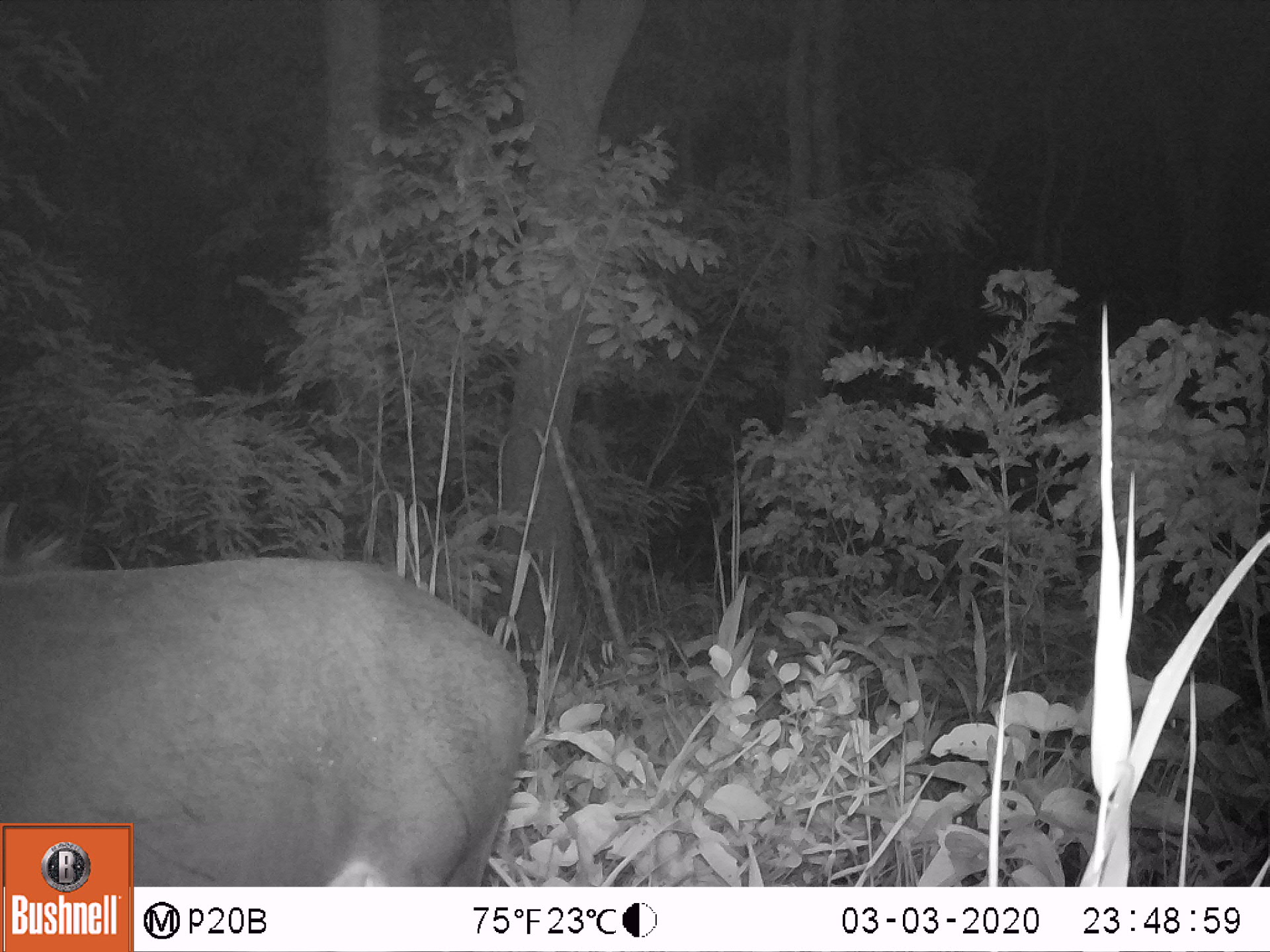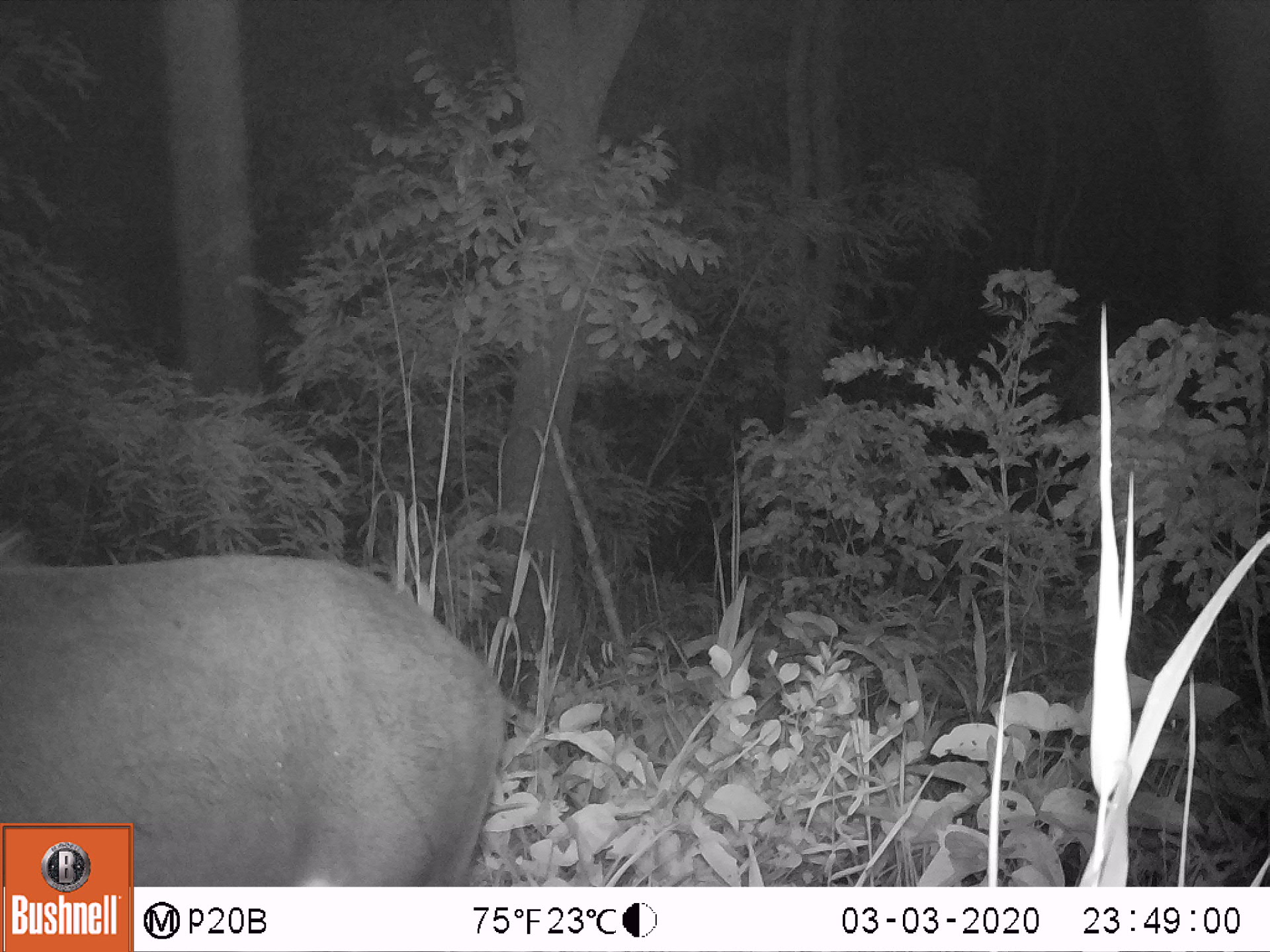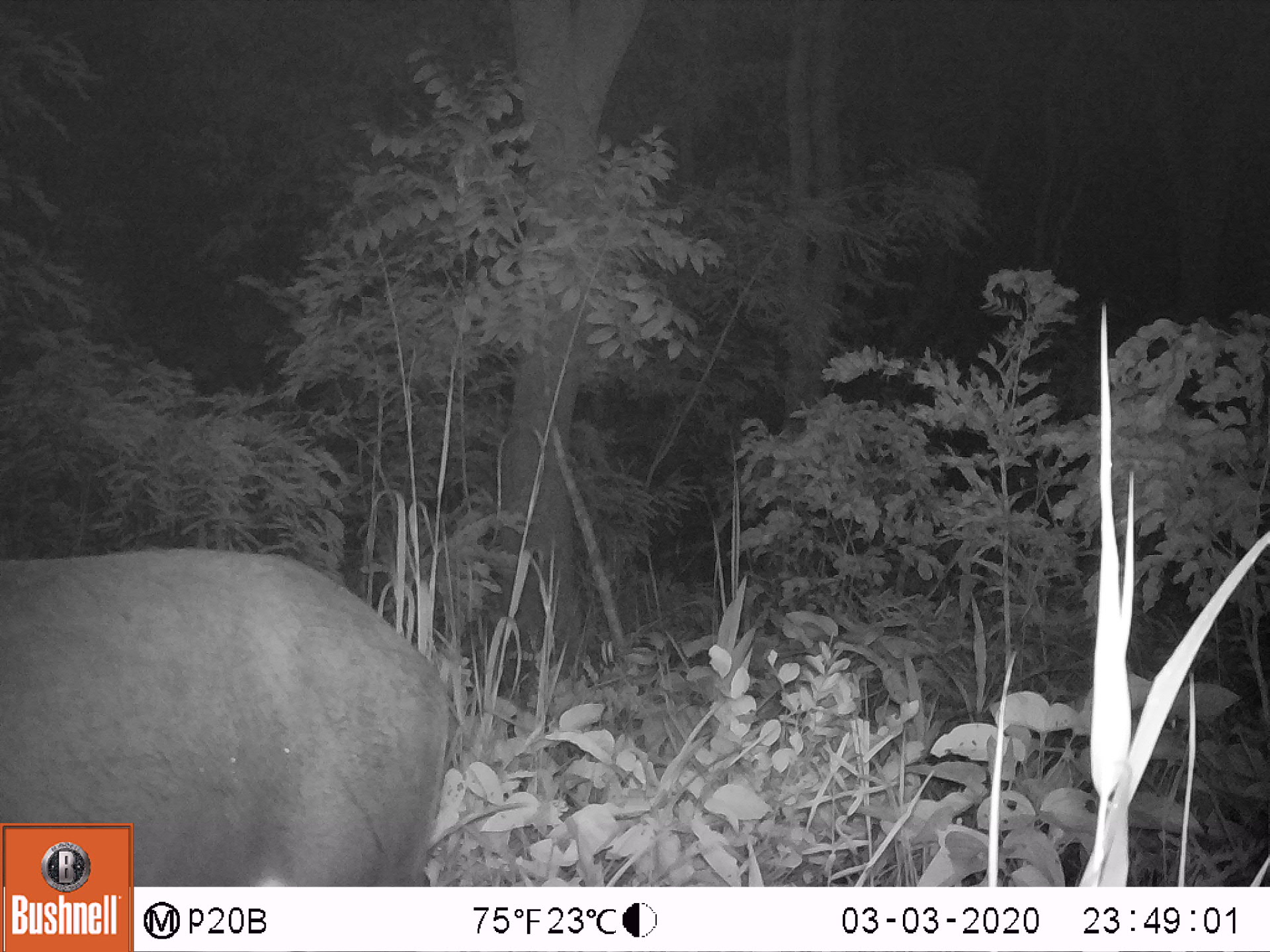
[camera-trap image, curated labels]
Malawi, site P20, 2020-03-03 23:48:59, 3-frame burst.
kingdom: Animalia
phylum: Chordata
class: Mammalia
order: Artiodactyla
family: Bovidae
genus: Hippotragus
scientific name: Hippotragus niger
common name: sable antelope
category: sable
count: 1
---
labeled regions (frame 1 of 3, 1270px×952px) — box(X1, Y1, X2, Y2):
sable: box(2, 532, 534, 818)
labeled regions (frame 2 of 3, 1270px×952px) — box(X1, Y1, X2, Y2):
sable: box(0, 518, 543, 814)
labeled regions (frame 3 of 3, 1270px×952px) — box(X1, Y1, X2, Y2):
sable: box(2, 538, 6, 541)